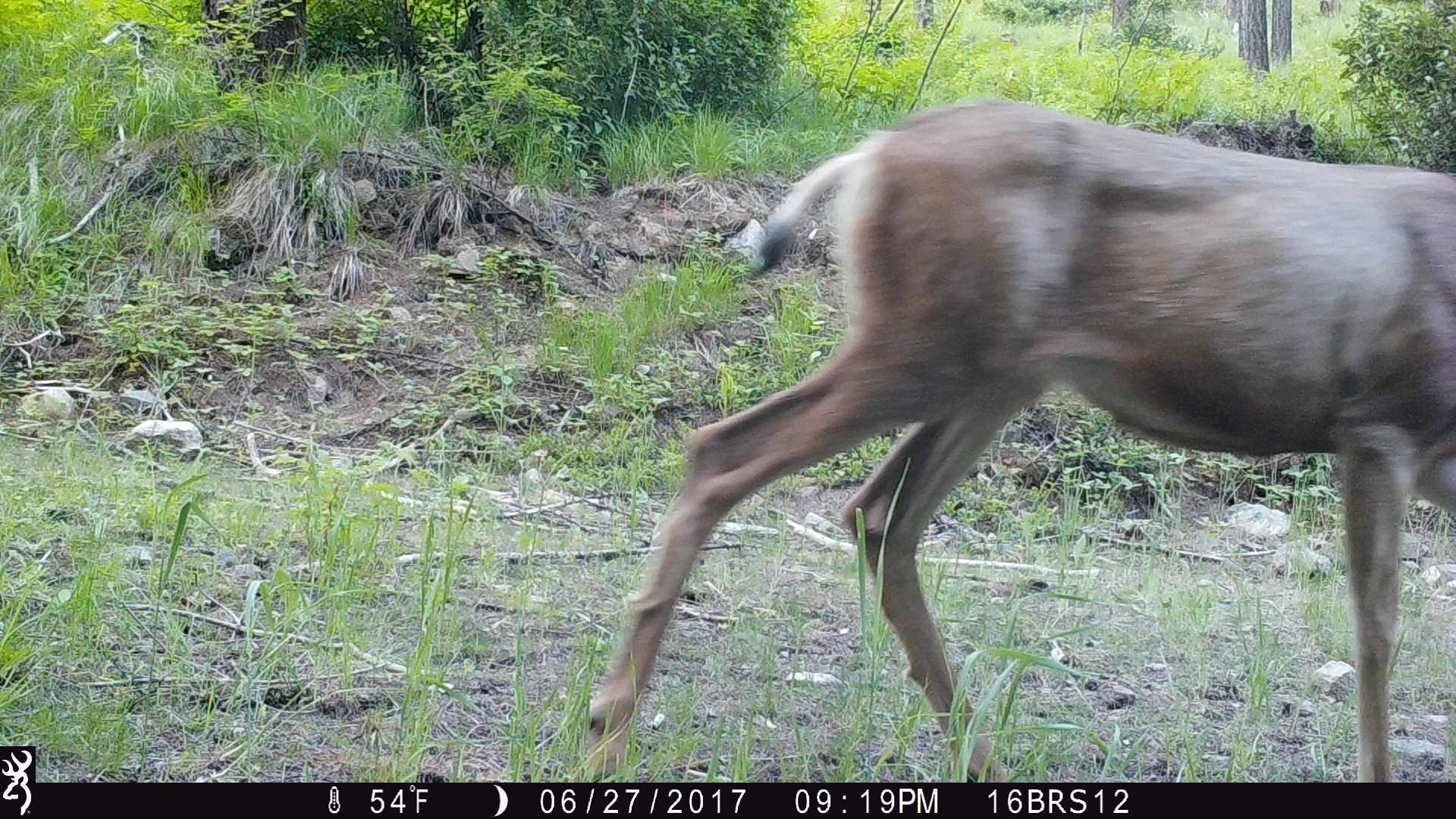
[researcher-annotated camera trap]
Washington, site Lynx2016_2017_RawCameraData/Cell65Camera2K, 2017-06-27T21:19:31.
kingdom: Animalia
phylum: Chordata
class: Mammalia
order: Artiodactyla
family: Cervidae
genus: Odocoileus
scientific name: Odocoileus hemionus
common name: mule deer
Odocoileus hemionus (mule deer). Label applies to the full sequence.